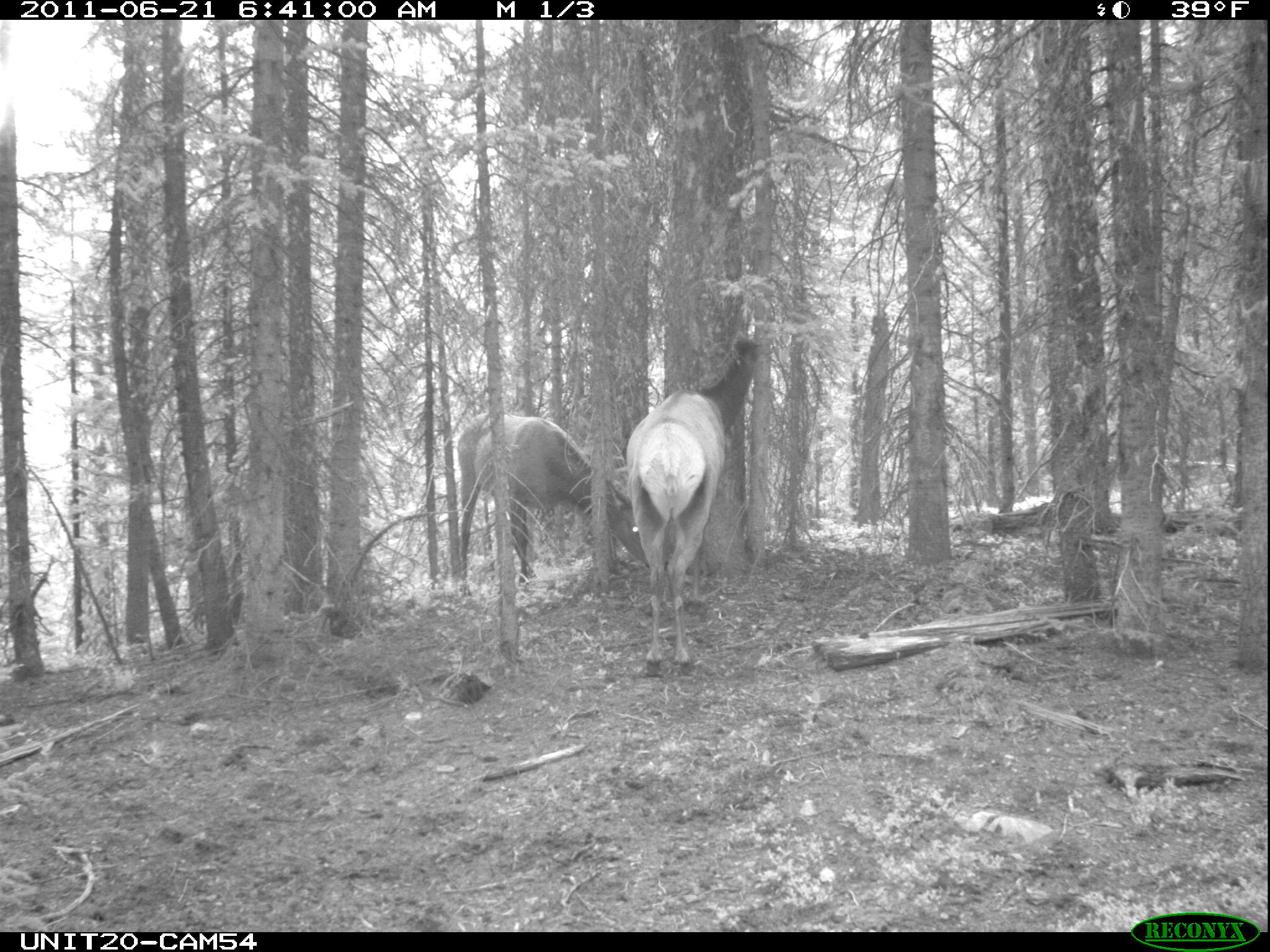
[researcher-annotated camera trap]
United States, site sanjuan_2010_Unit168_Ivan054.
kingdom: Animalia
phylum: Chordata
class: Mammalia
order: Artiodactyla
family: Cervidae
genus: Cervus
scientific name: Cervus elaphus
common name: red deer